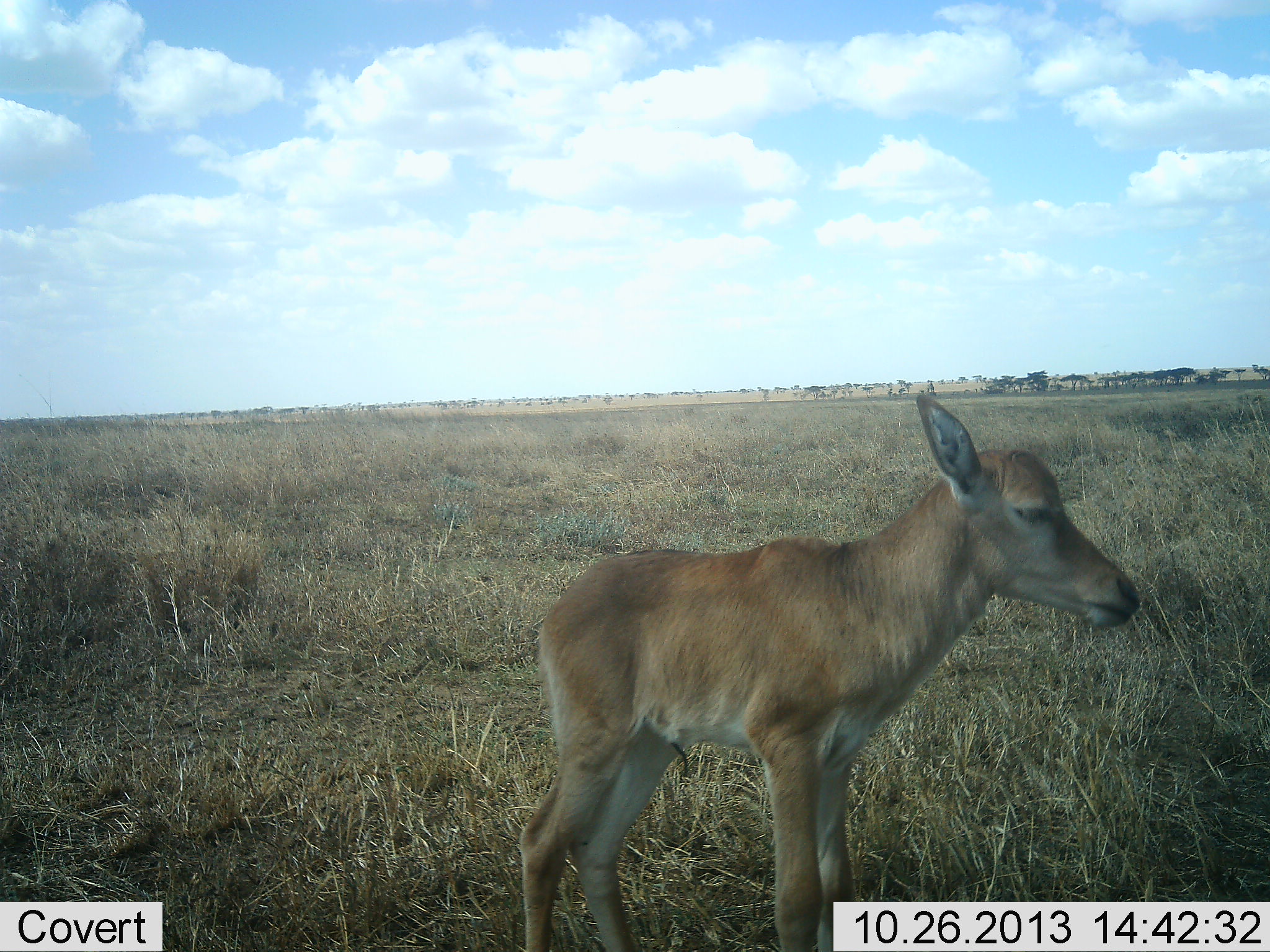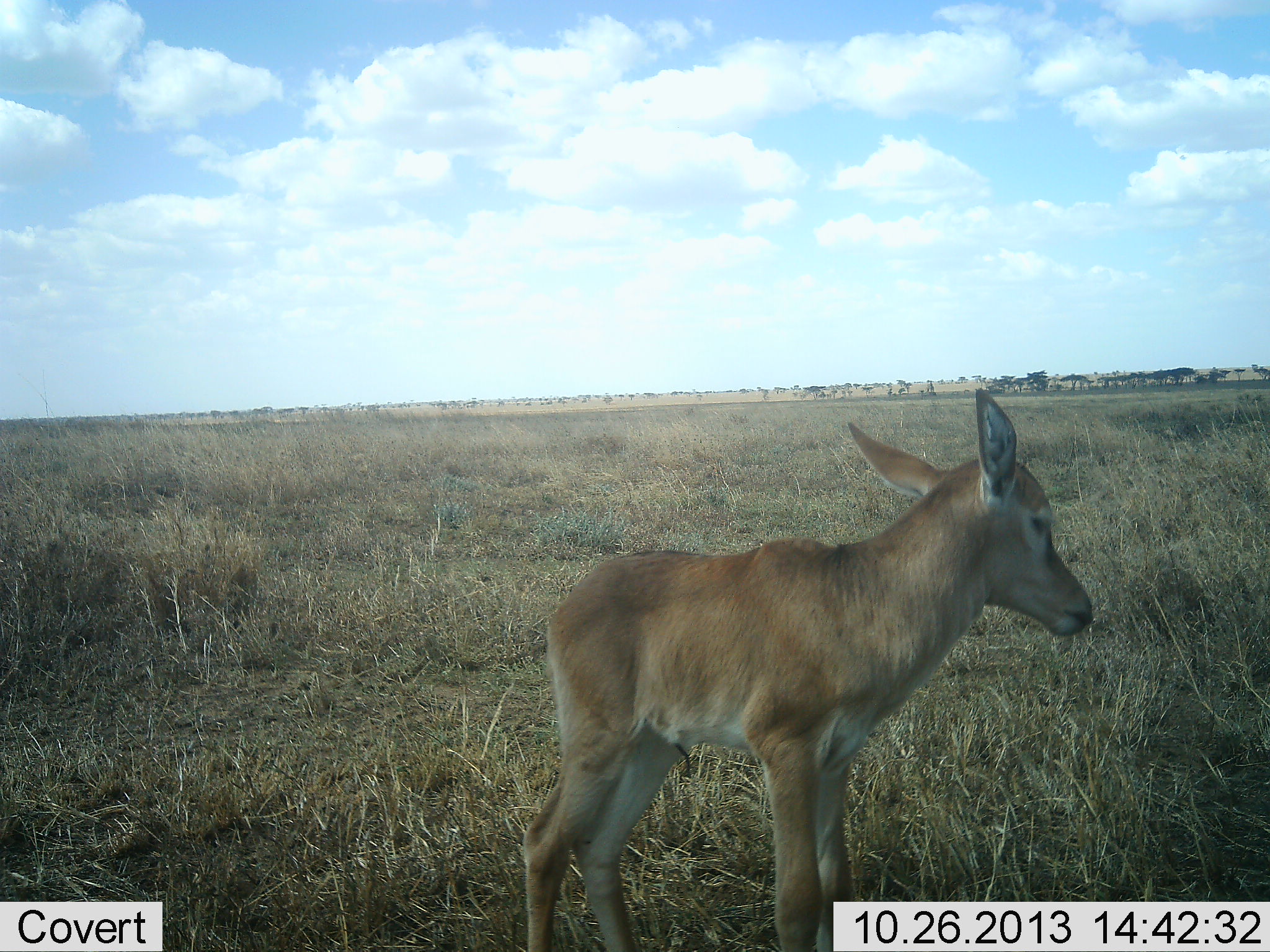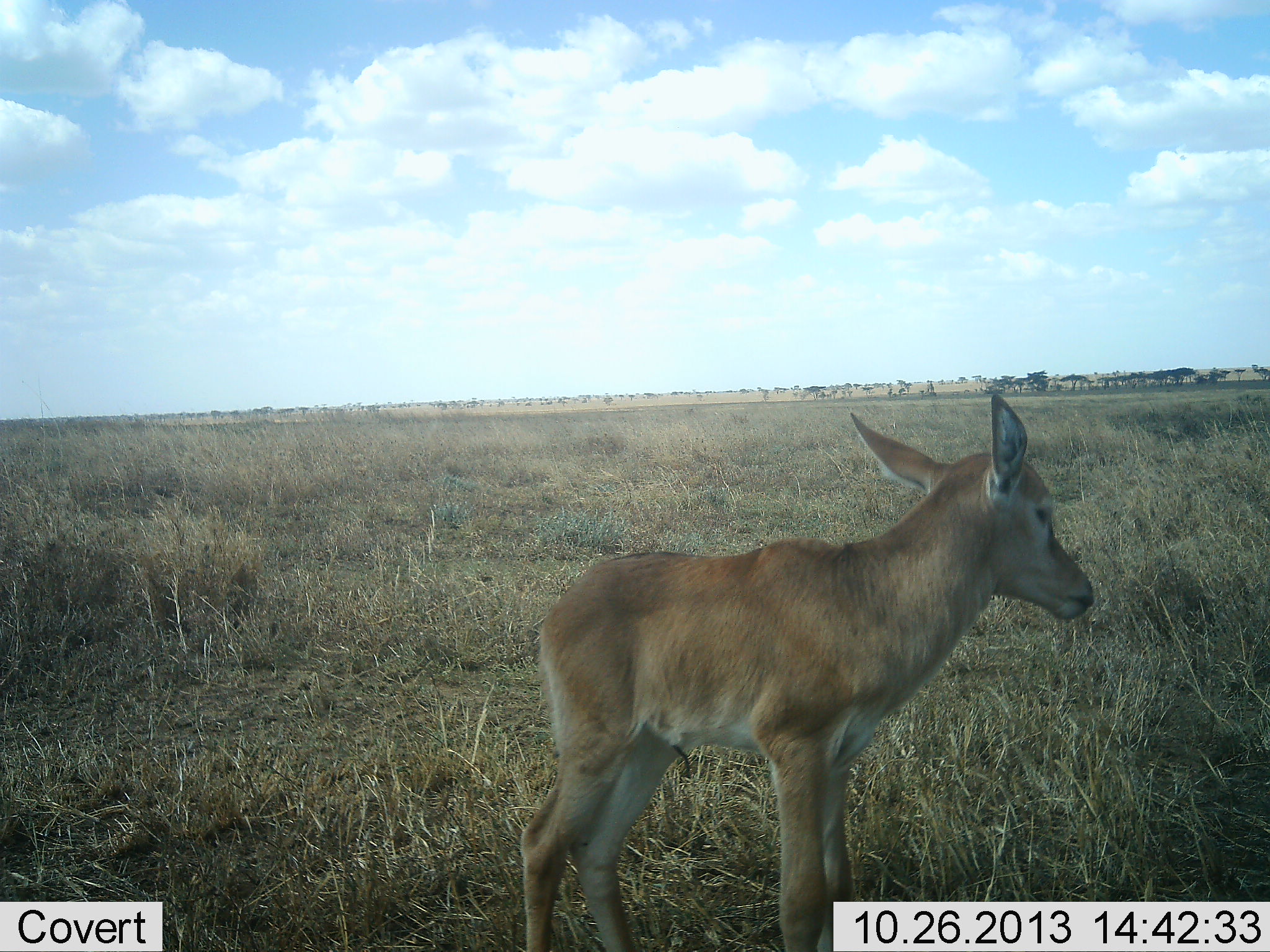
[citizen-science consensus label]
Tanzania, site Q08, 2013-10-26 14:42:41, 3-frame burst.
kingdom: Animalia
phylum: Chordata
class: Mammalia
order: Artiodactyla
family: Bovidae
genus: Alcelaphus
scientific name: Alcelaphus buselaphus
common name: hartebeest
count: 1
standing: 100%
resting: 0%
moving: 0%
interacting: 0%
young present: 90%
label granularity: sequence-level